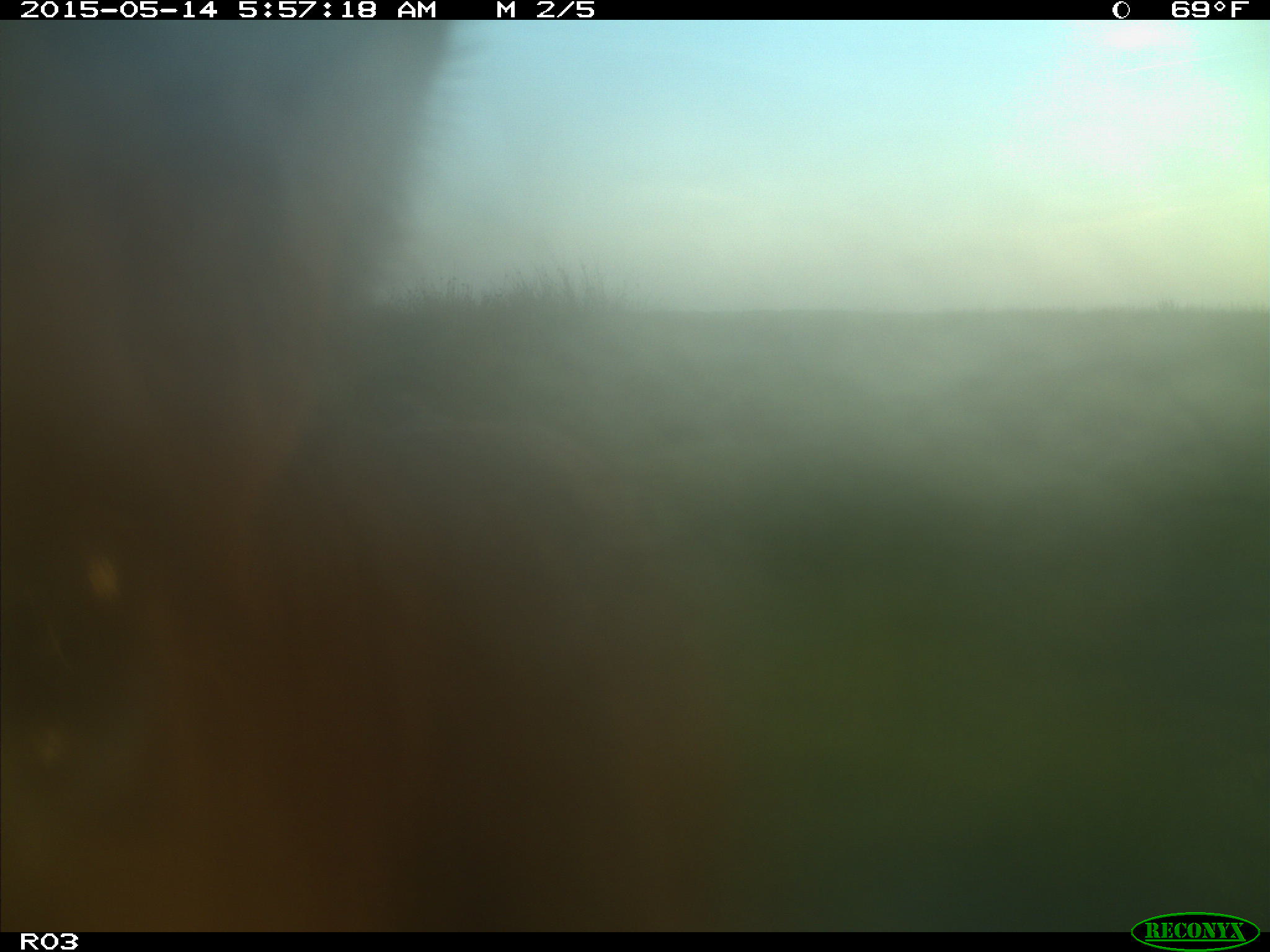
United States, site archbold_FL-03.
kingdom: Animalia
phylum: Chordata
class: Mammalia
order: Artiodactyla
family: Bovidae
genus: Bos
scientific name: Bos taurus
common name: domestic cow